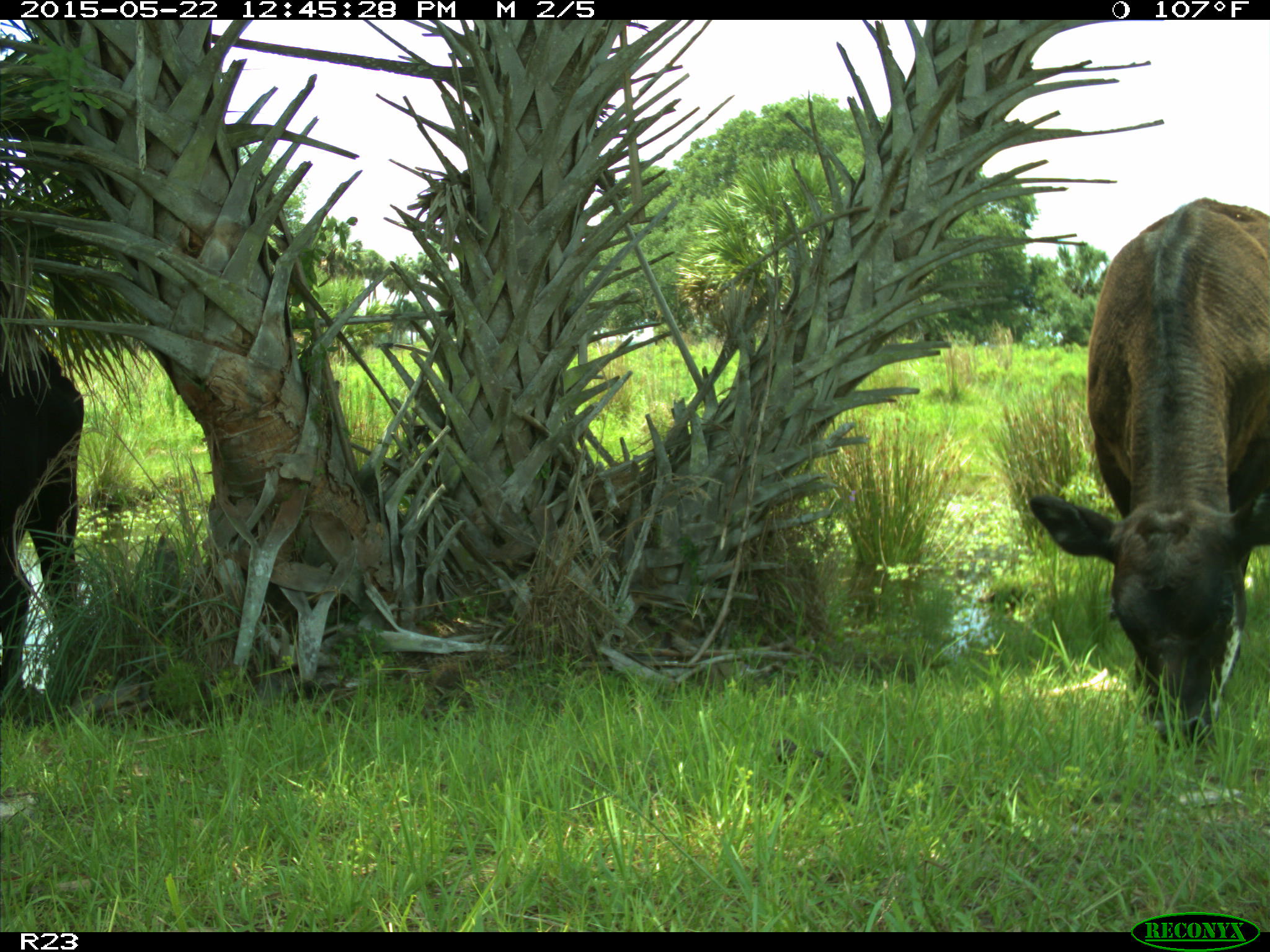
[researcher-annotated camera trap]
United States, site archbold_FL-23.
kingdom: Animalia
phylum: Chordata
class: Mammalia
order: Artiodactyla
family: Bovidae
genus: Bos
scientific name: Bos taurus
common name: domestic cow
Bos taurus (domestic cow).